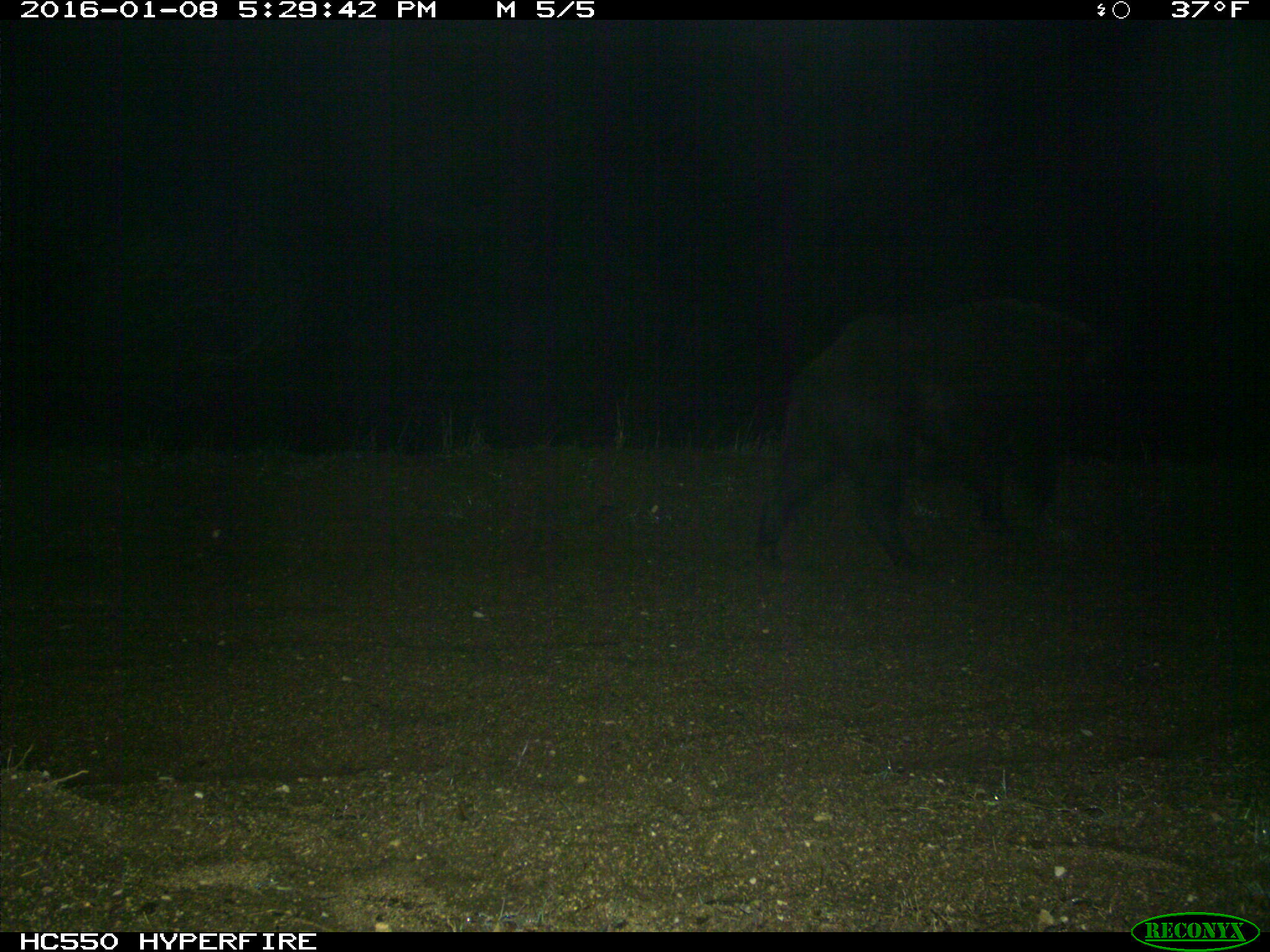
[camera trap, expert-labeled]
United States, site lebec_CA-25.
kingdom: Animalia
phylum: Chordata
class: Mammalia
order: Artiodactyla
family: Suidae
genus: Sus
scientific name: Sus scrofa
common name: wild boar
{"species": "Sus scrofa (wild boar)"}